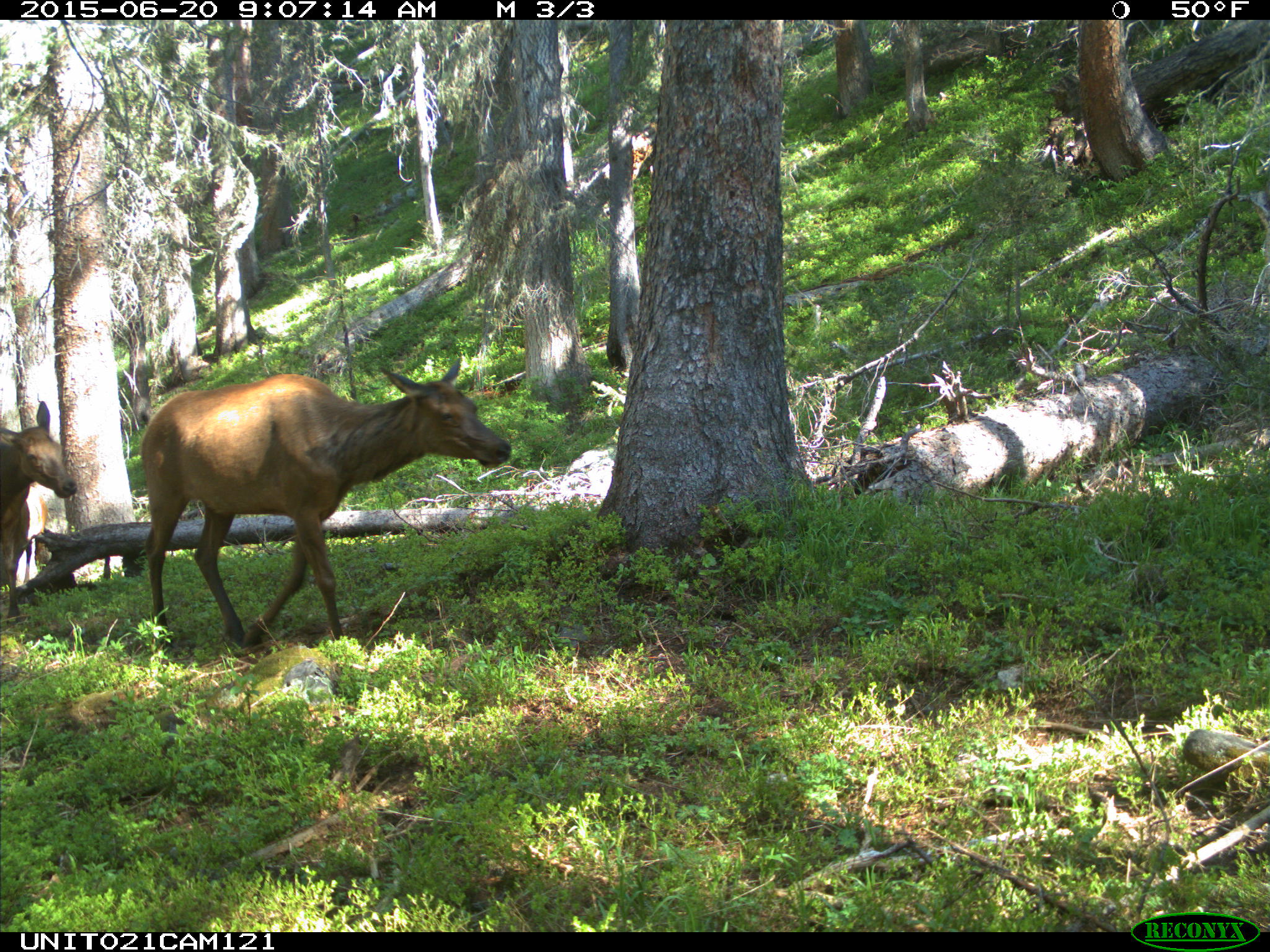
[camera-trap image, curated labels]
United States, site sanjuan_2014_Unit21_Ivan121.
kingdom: Animalia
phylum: Chordata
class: Mammalia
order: Artiodactyla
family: Cervidae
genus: Cervus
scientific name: Cervus elaphus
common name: red deer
Cervus elaphus (red deer).